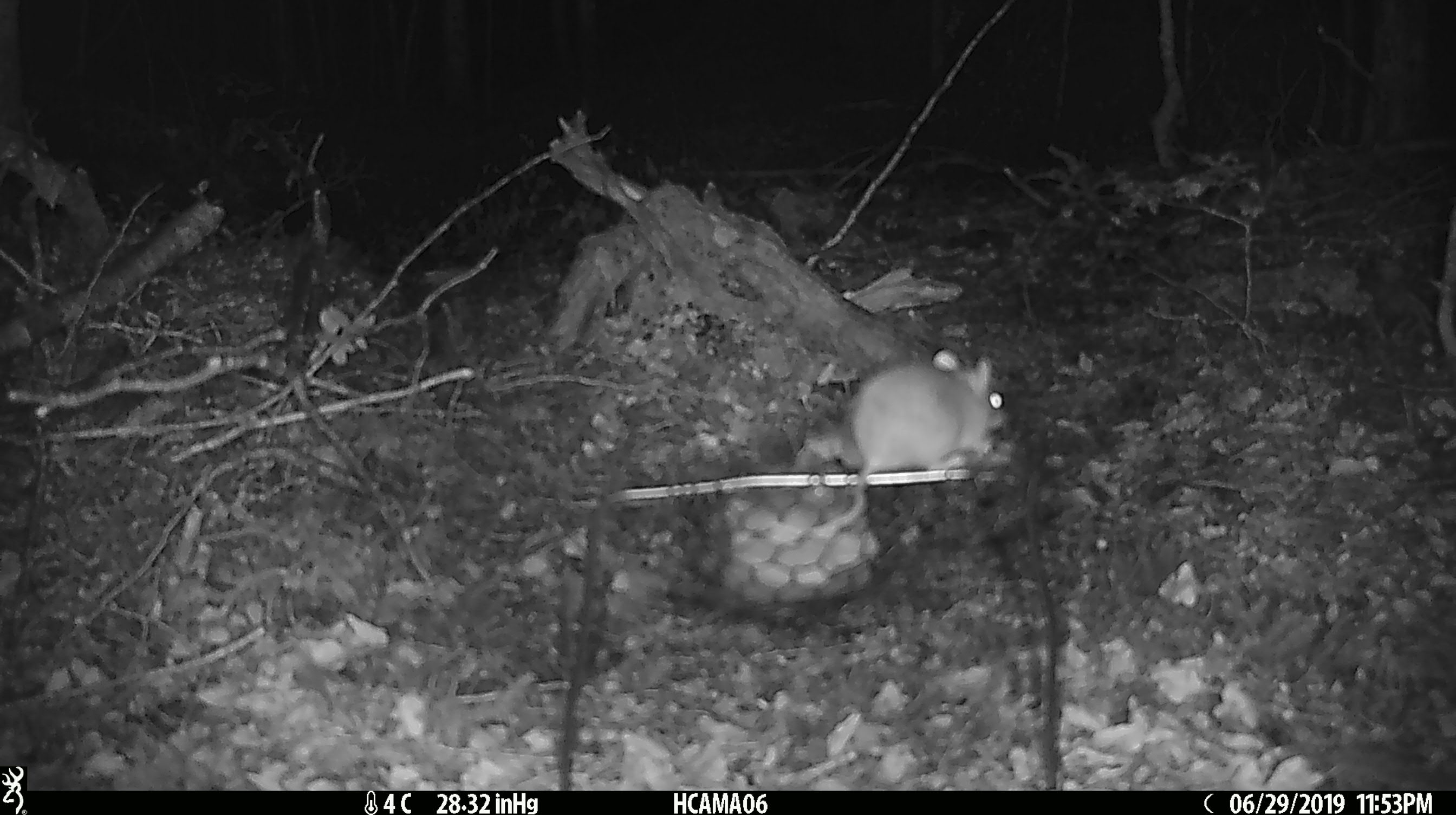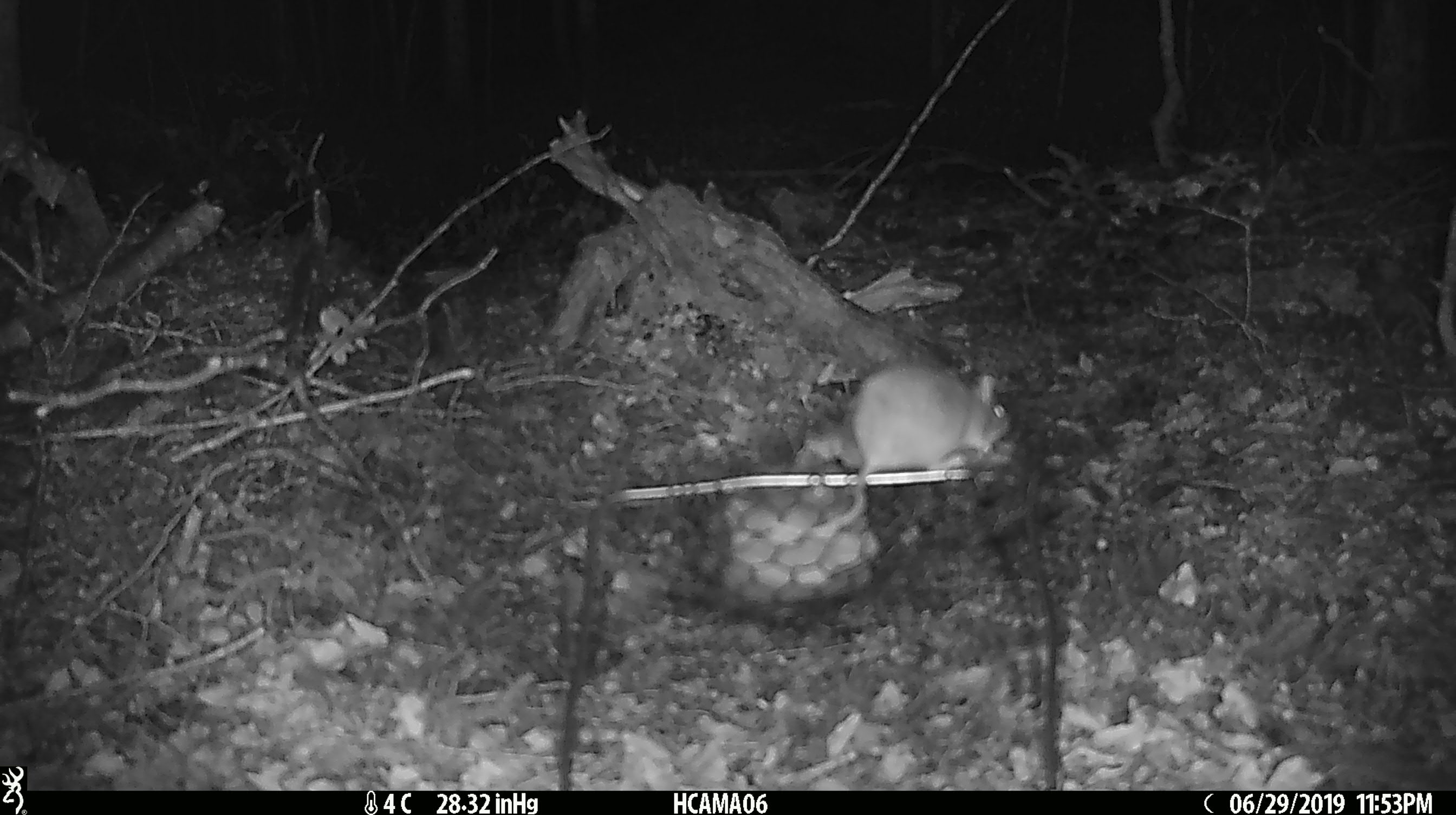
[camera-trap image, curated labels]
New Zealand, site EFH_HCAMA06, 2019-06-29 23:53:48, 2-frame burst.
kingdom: Animalia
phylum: Chordata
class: Mammalia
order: Rodentia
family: Muridae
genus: Mus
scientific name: Mus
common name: mouse